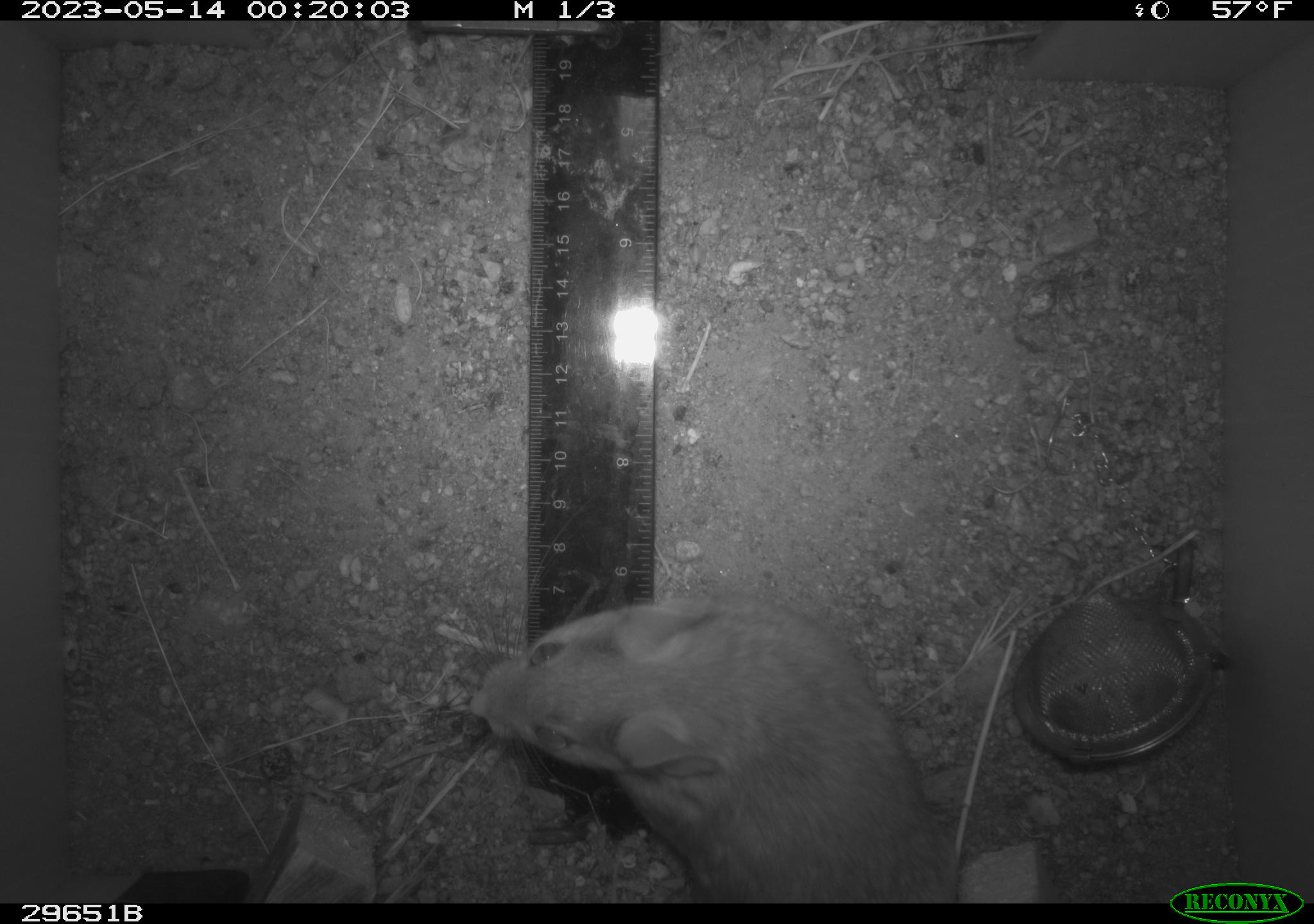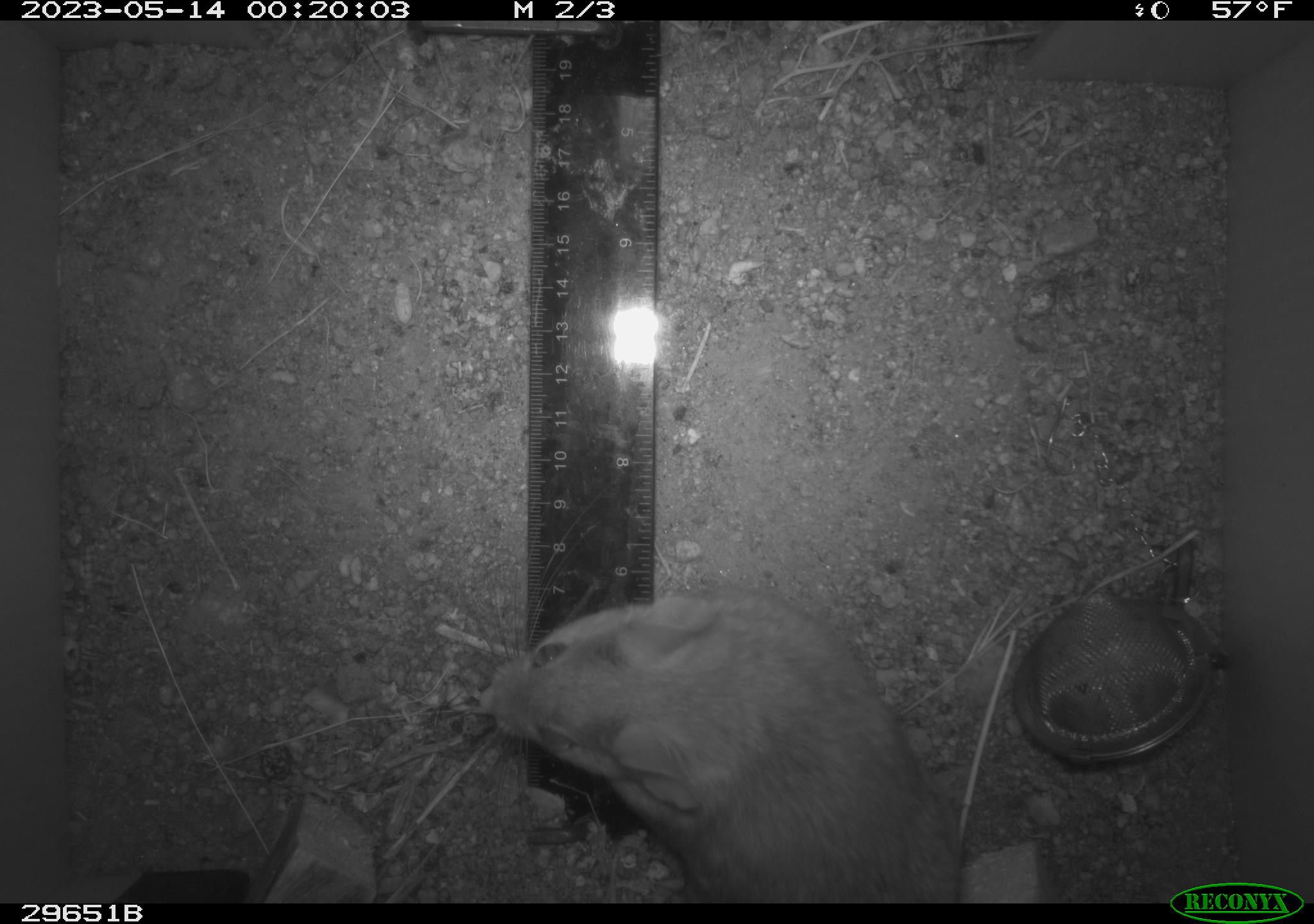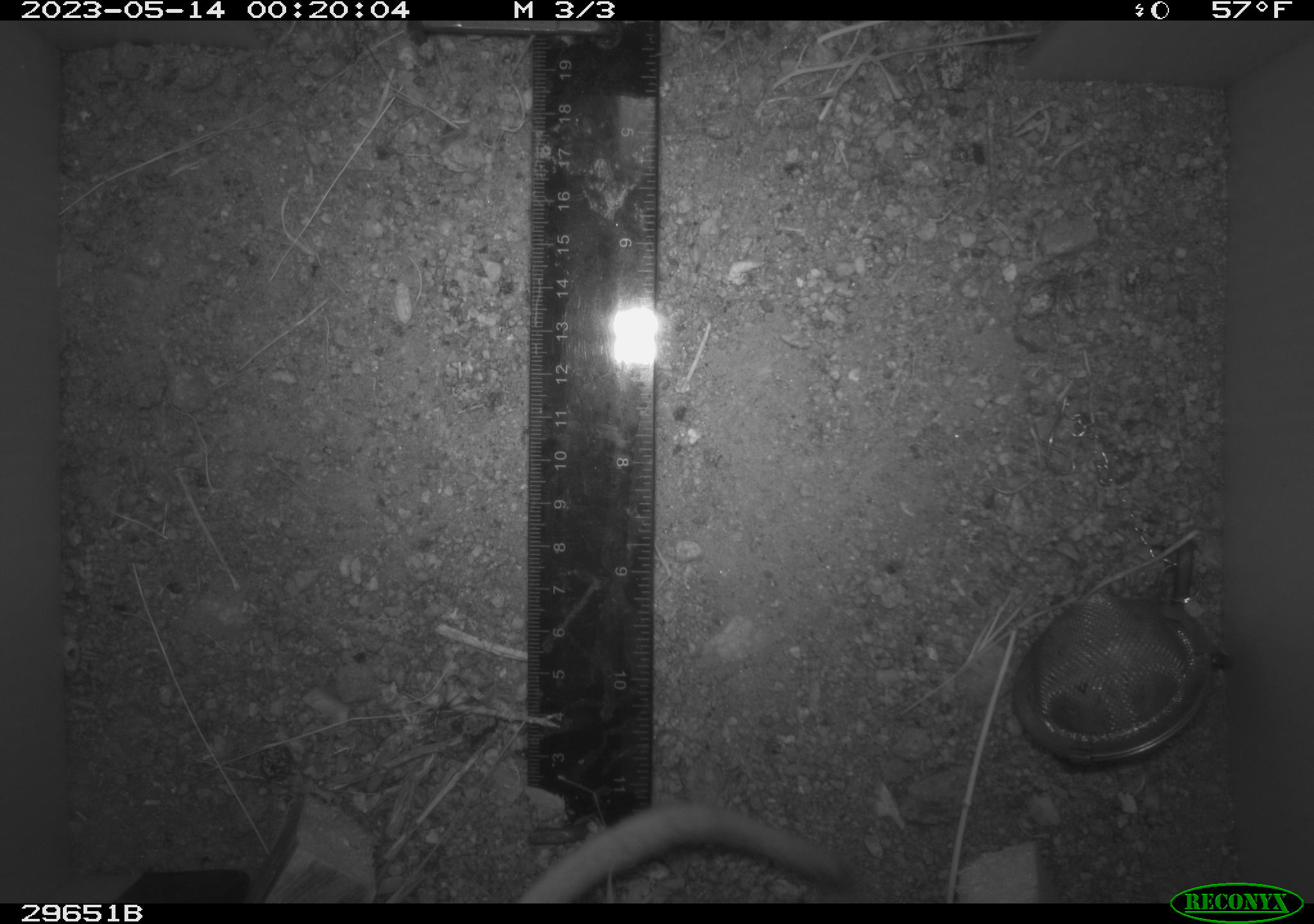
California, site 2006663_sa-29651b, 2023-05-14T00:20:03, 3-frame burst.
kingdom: Animalia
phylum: Chordata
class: Mammalia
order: Rodentia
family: Cricetidae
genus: Neotoma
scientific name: Neotoma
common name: pack rat or woodrat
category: neotoma species